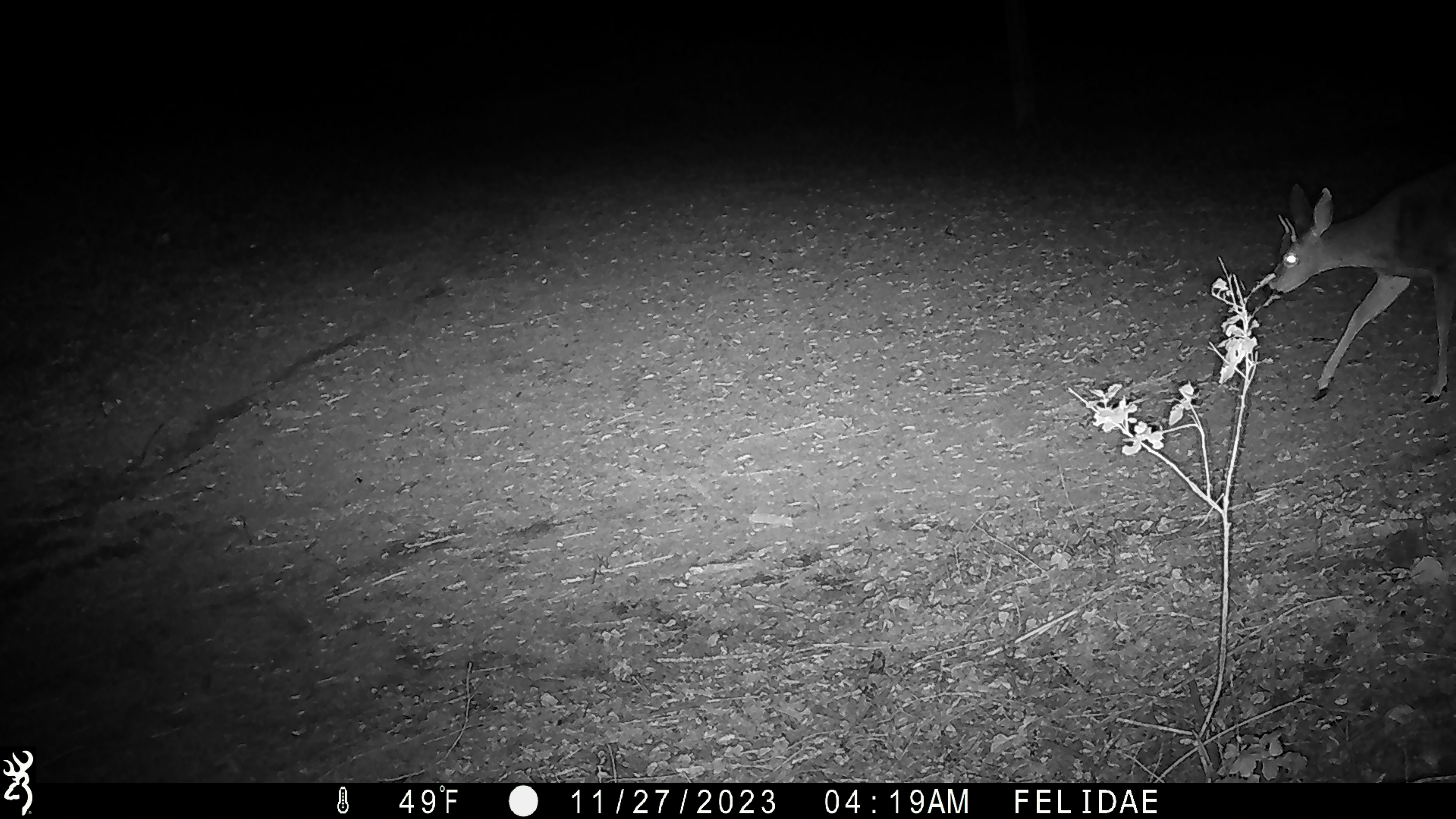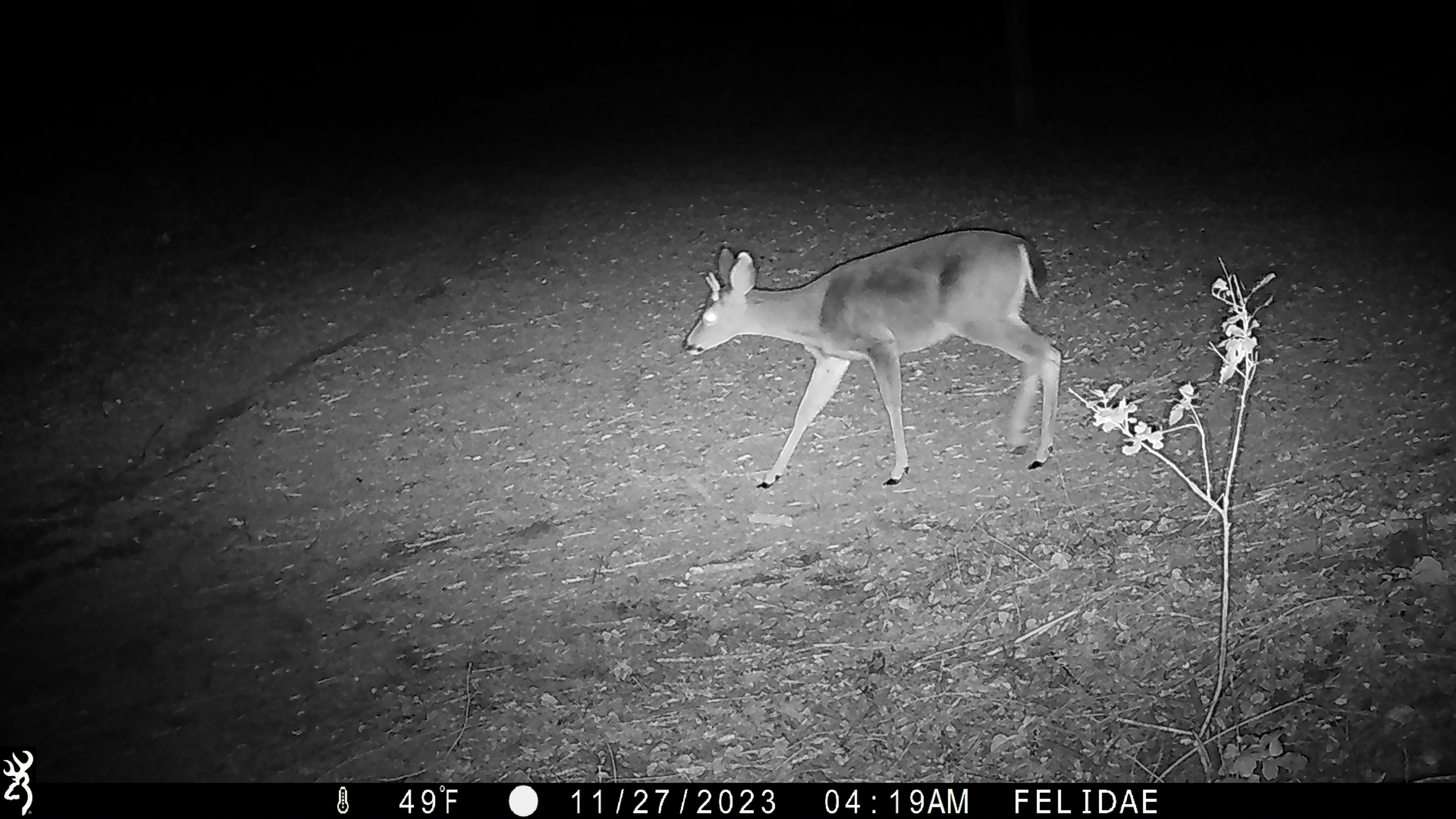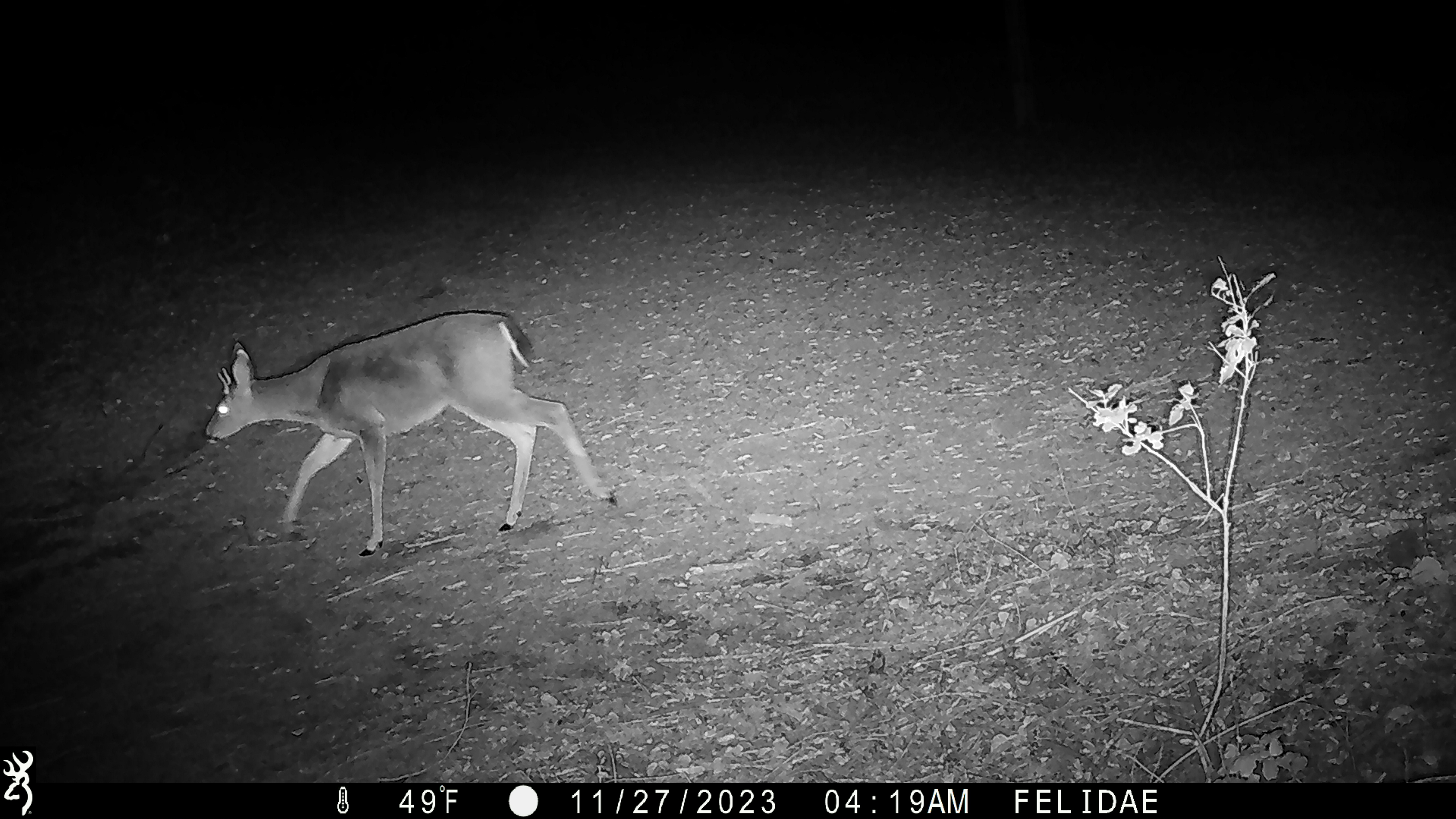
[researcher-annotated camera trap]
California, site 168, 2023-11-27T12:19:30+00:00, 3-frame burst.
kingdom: Animalia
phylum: Chordata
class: Mammalia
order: Artiodactyla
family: Cervidae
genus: Odocoileus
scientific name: Odocoileus hemionus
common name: mule deer